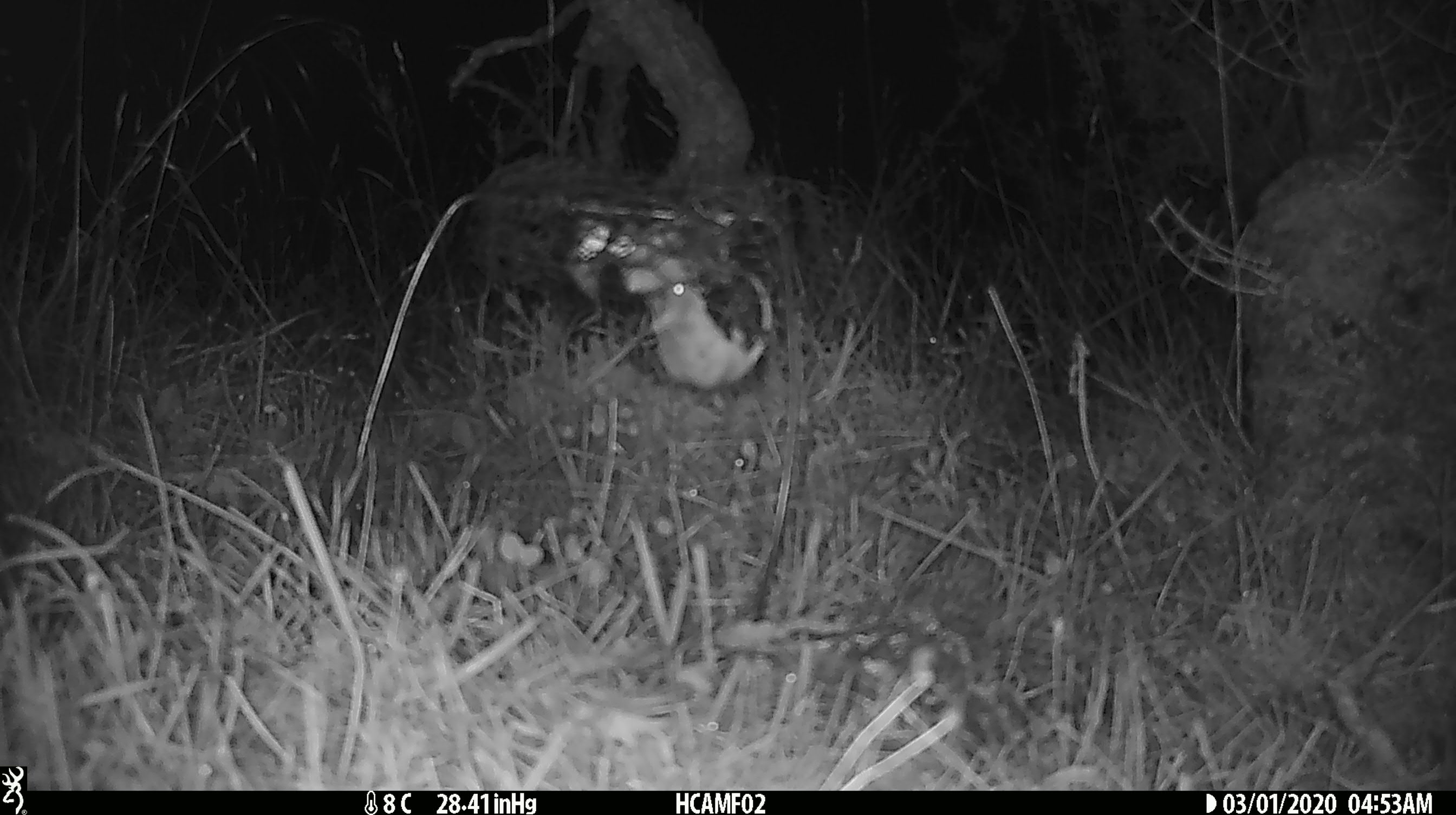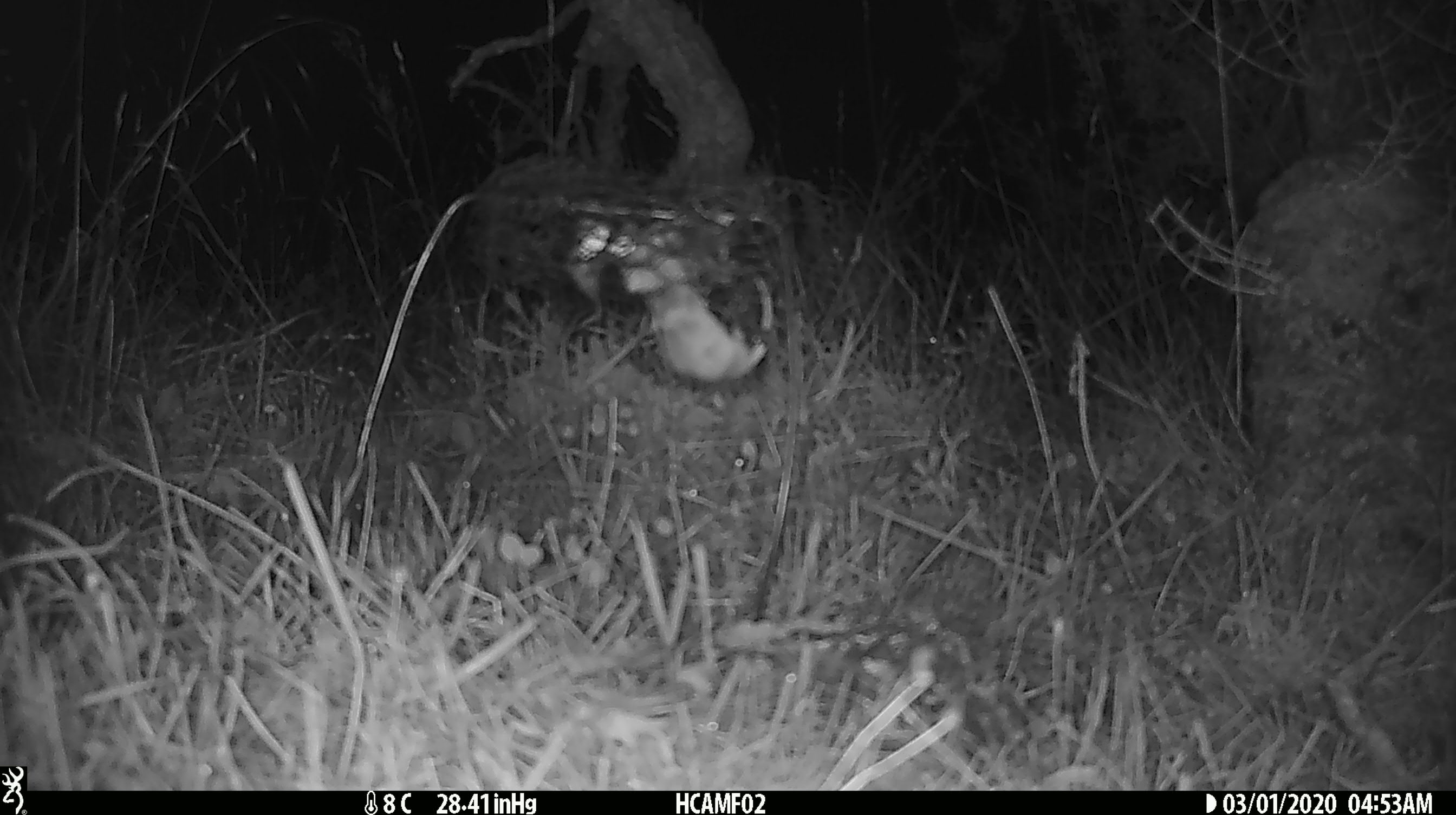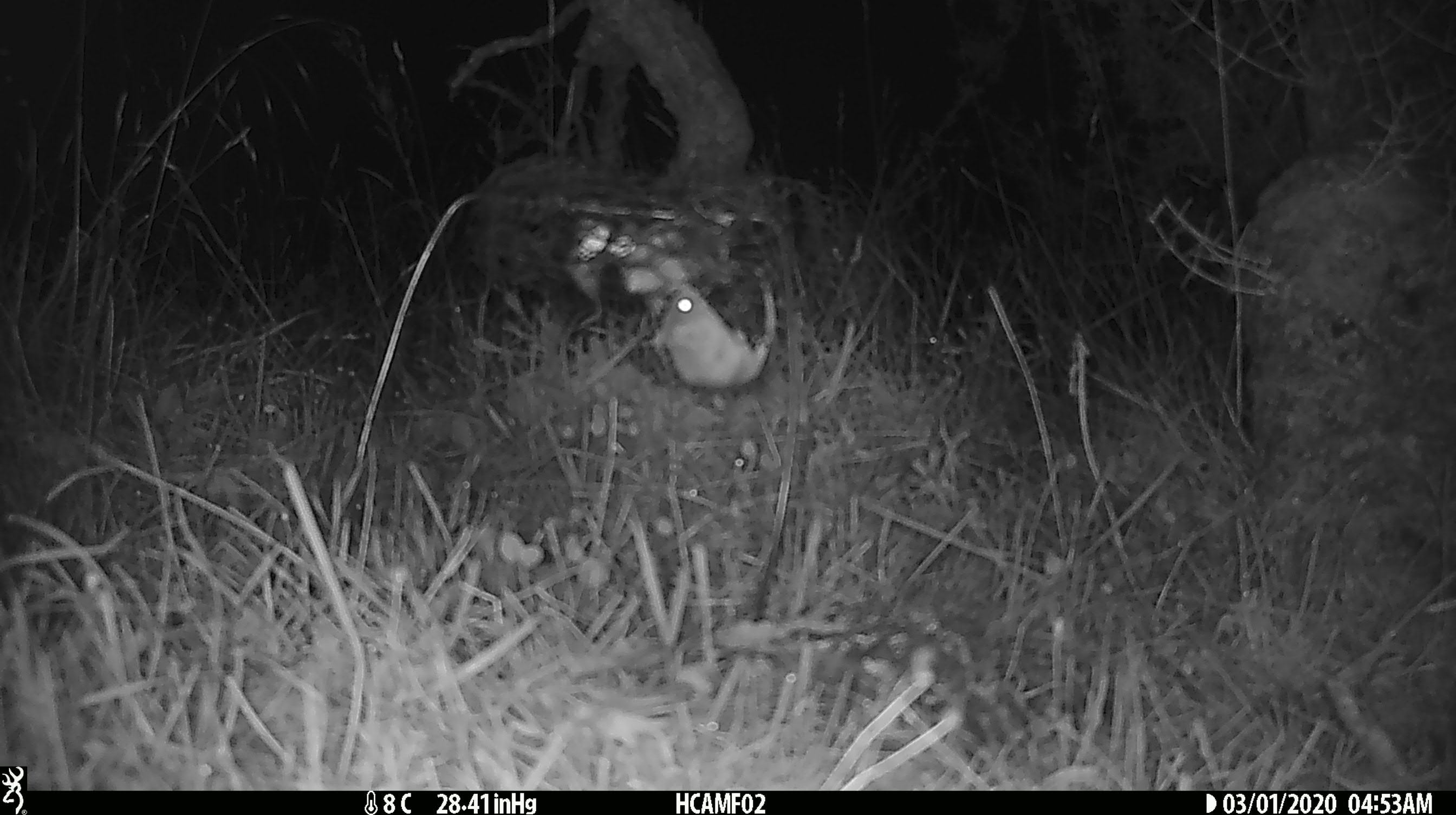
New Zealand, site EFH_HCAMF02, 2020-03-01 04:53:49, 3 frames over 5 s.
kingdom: Animalia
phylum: Chordata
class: Mammalia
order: Rodentia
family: Muridae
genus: Mus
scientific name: Mus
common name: mouse